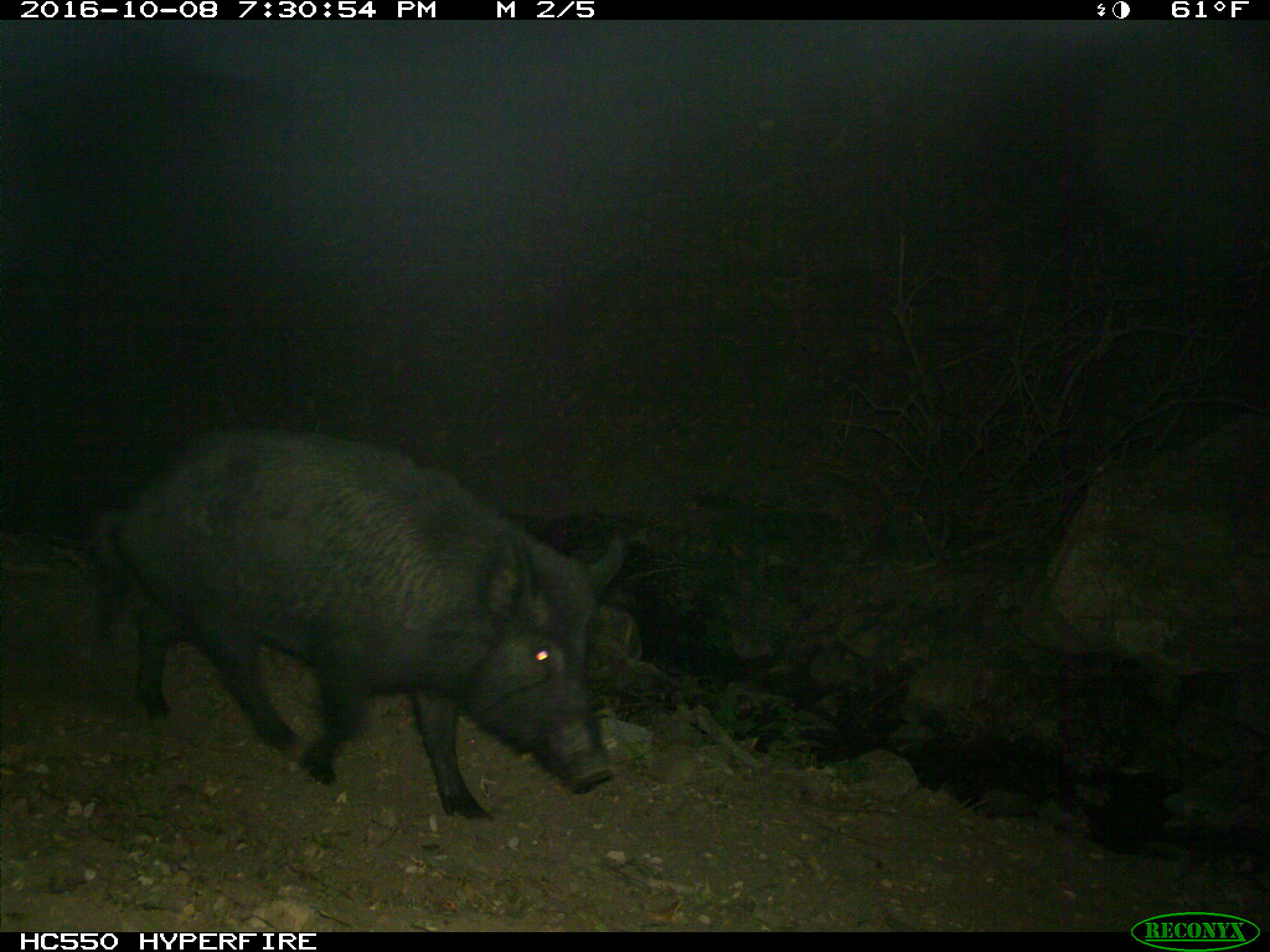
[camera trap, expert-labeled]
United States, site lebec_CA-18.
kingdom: Animalia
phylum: Chordata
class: Mammalia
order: Artiodactyla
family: Suidae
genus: Sus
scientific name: Sus scrofa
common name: wild boar